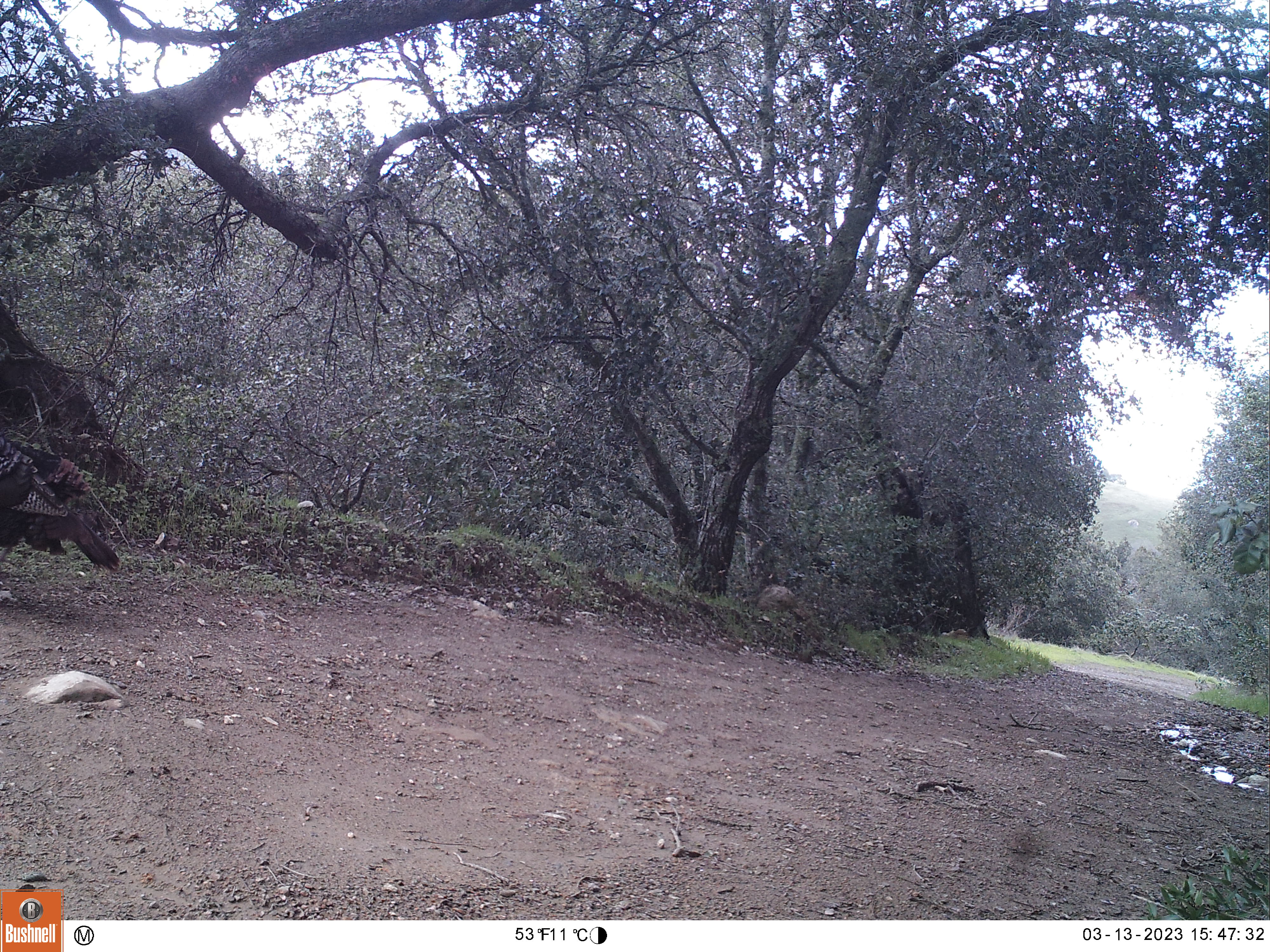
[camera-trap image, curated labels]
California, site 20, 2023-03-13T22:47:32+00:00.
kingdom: Animalia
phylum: Chordata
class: Aves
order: Galliformes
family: Phasianidae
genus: Meleagris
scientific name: Meleagris gallopavo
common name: turkey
Turkey (Meleagris gallopavo).